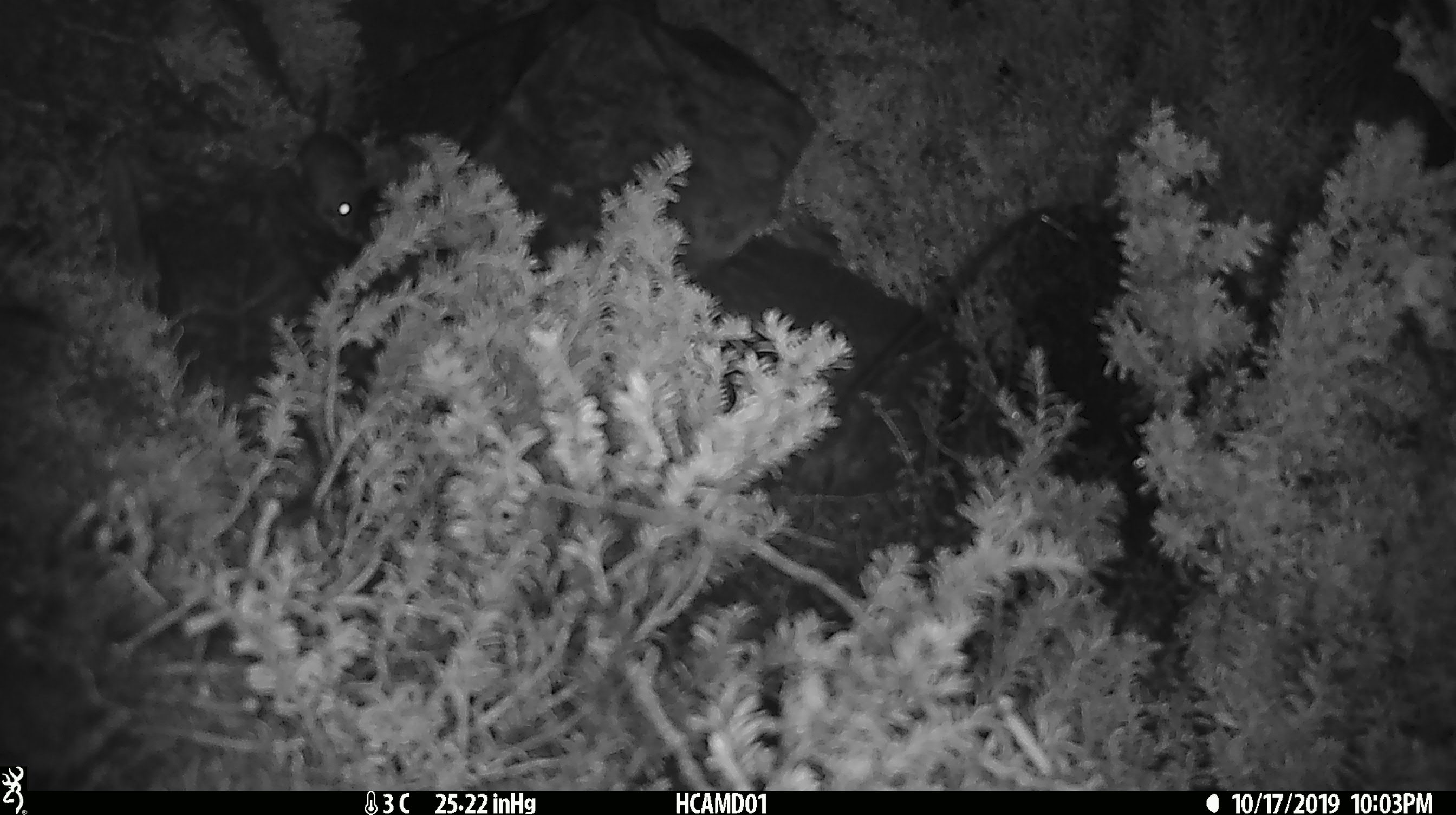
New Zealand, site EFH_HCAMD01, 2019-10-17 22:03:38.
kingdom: Animalia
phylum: Chordata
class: Mammalia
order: Rodentia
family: Muridae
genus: Mus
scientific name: Mus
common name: mouse